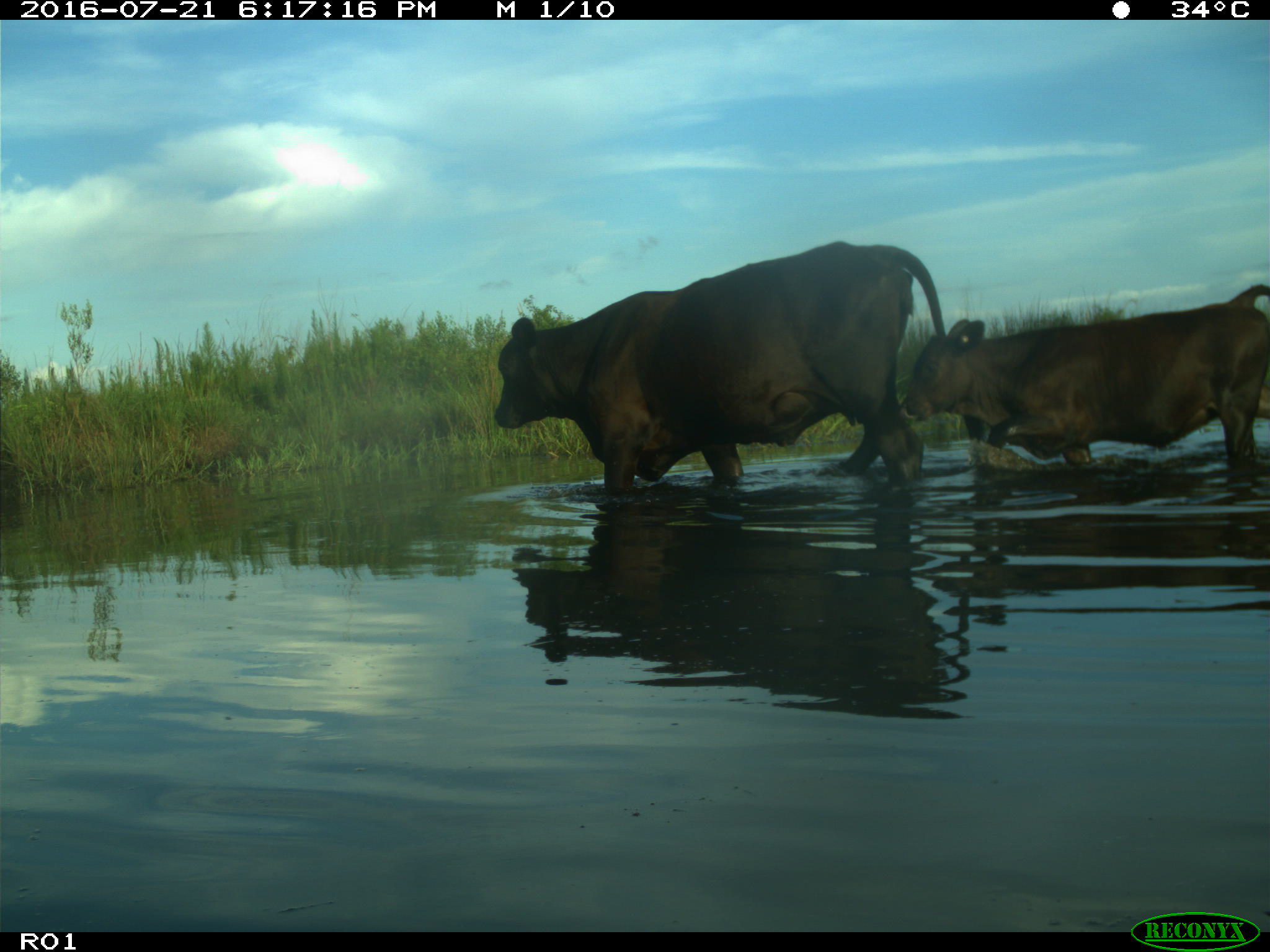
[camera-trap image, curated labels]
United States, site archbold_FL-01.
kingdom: Animalia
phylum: Chordata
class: Mammalia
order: Artiodactyla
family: Bovidae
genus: Bos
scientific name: Bos taurus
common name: domestic cow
Bos taurus (domestic cow).